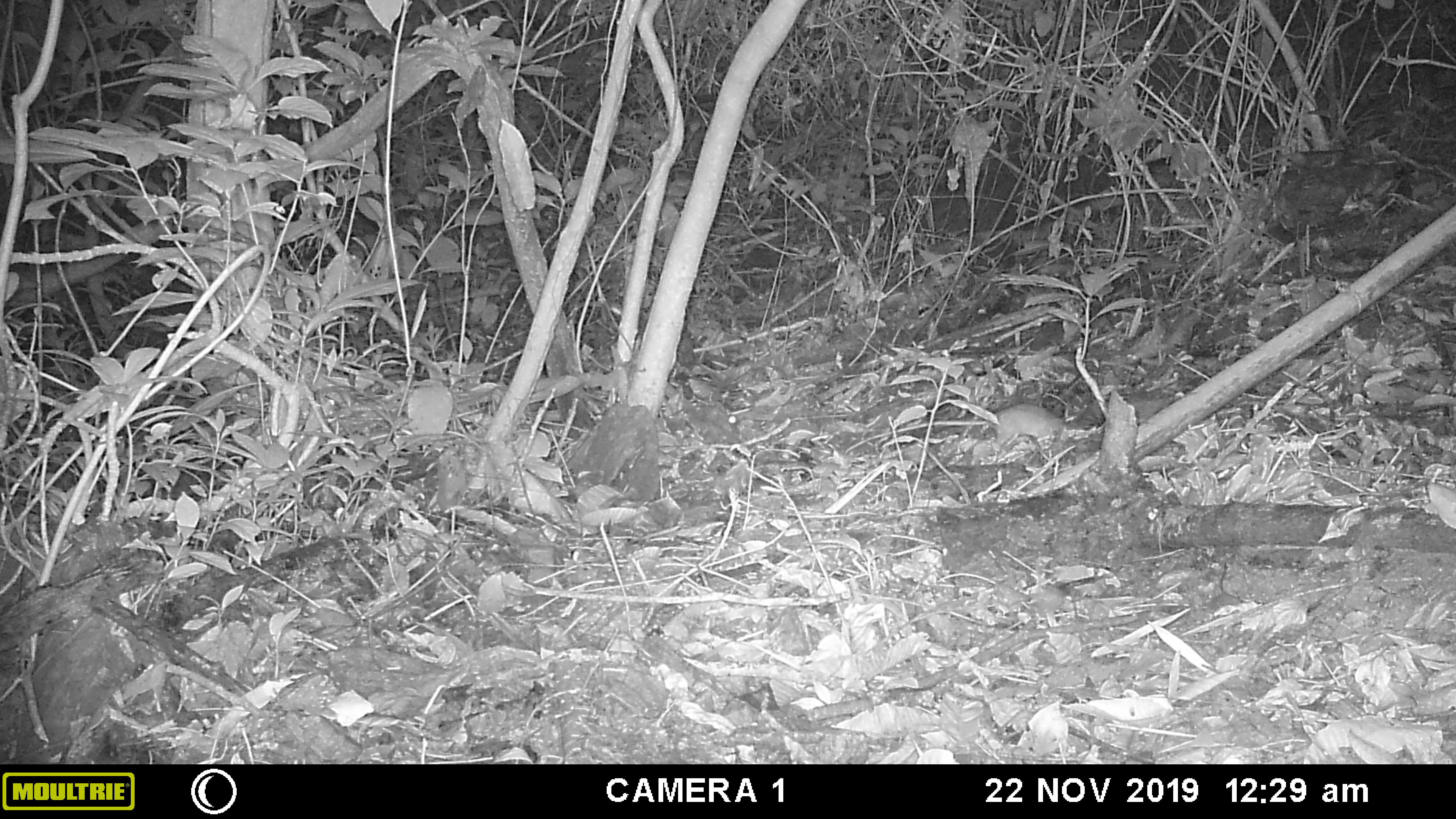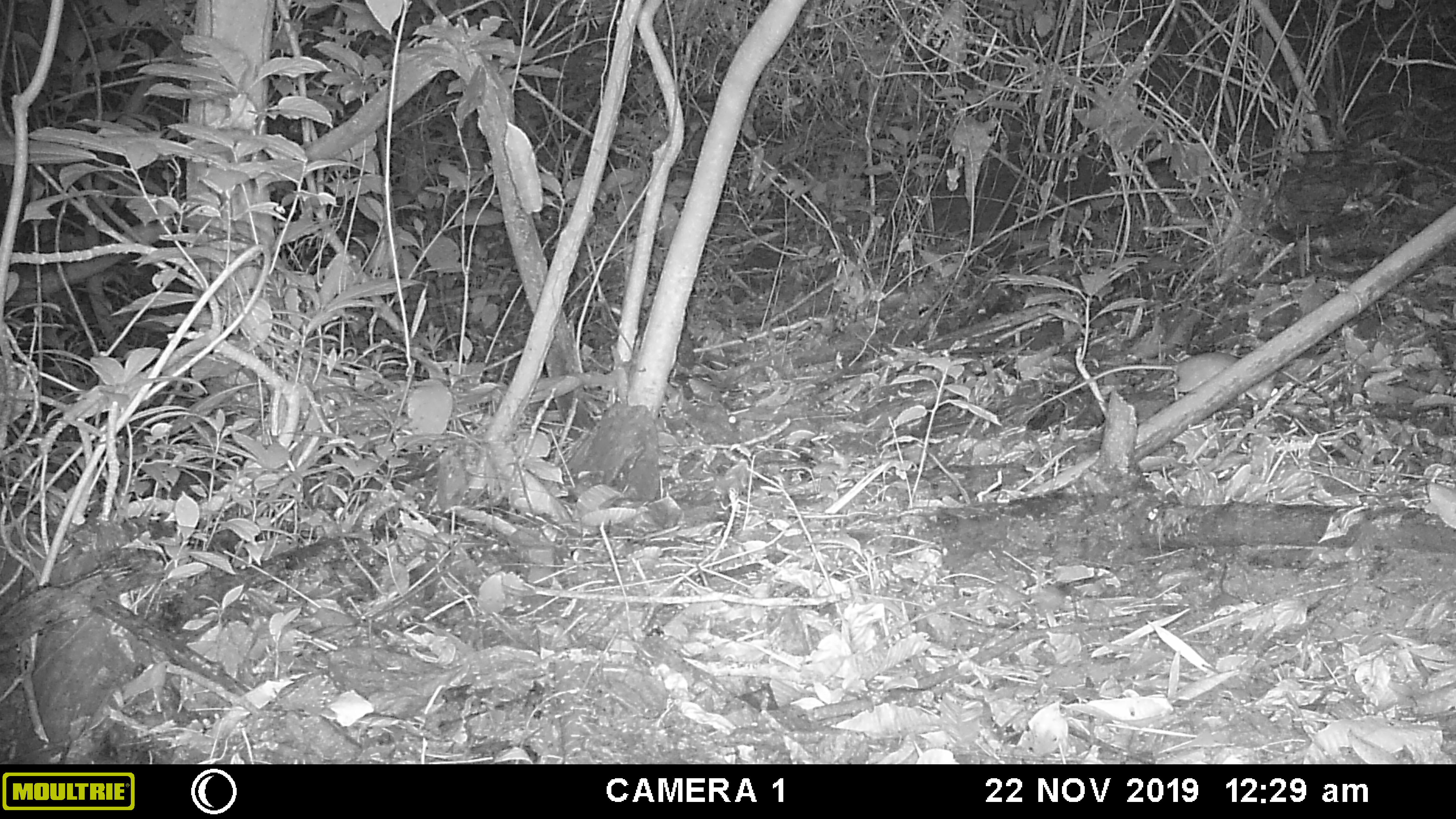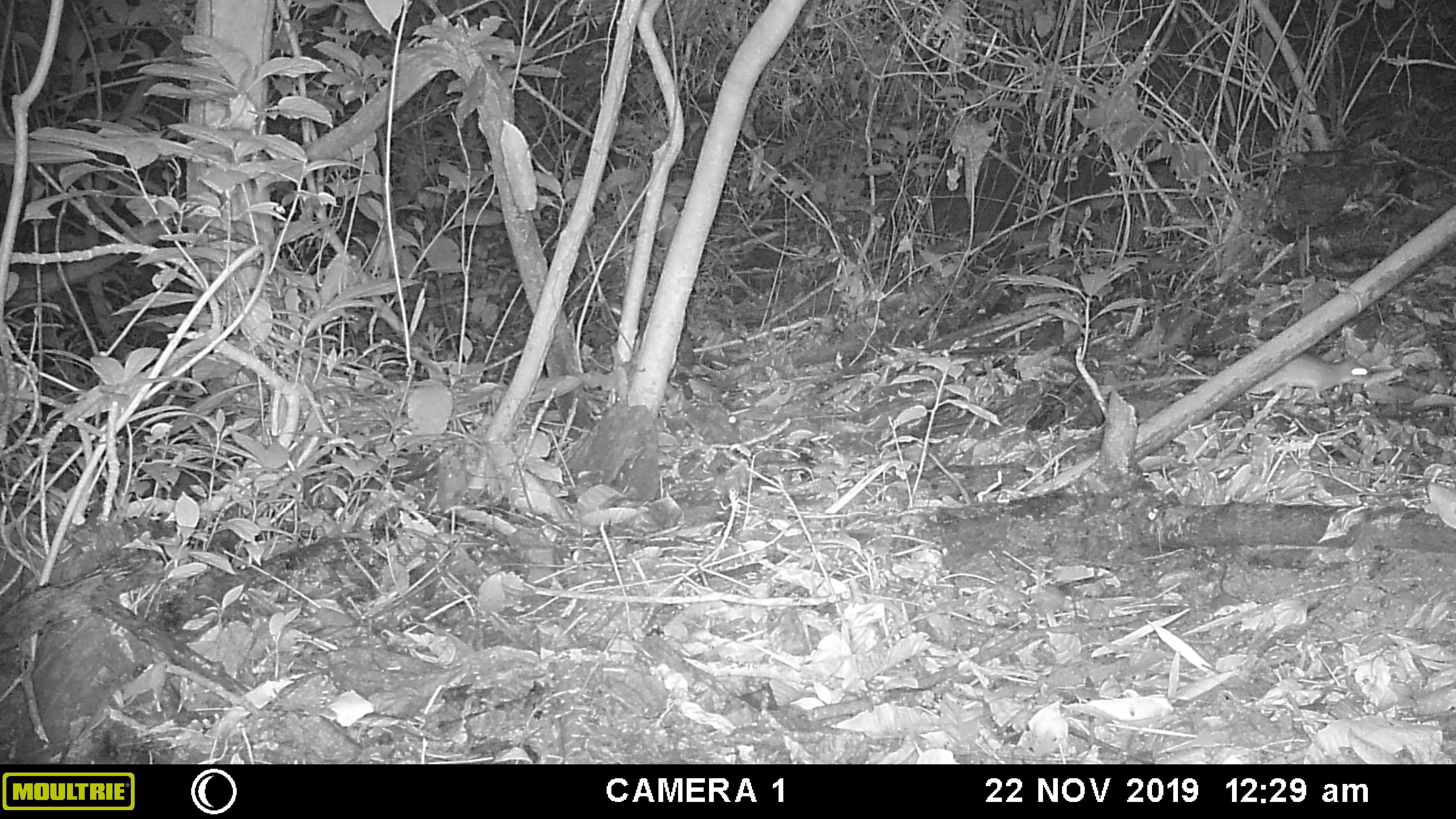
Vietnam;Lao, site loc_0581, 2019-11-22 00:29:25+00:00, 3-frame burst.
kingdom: Animalia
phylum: Chordata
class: Mammalia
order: Rodentia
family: Muridae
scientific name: Muridae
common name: old-world mice and rats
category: unidentified murid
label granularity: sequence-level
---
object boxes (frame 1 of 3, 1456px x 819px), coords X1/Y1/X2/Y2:
unidentified murid: 843/403/1064/456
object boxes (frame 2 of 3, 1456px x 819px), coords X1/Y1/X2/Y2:
unidentified murid: 1022/350/1278/416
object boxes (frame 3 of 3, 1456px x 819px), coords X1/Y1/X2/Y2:
unidentified murid: 1099/349/1370/401